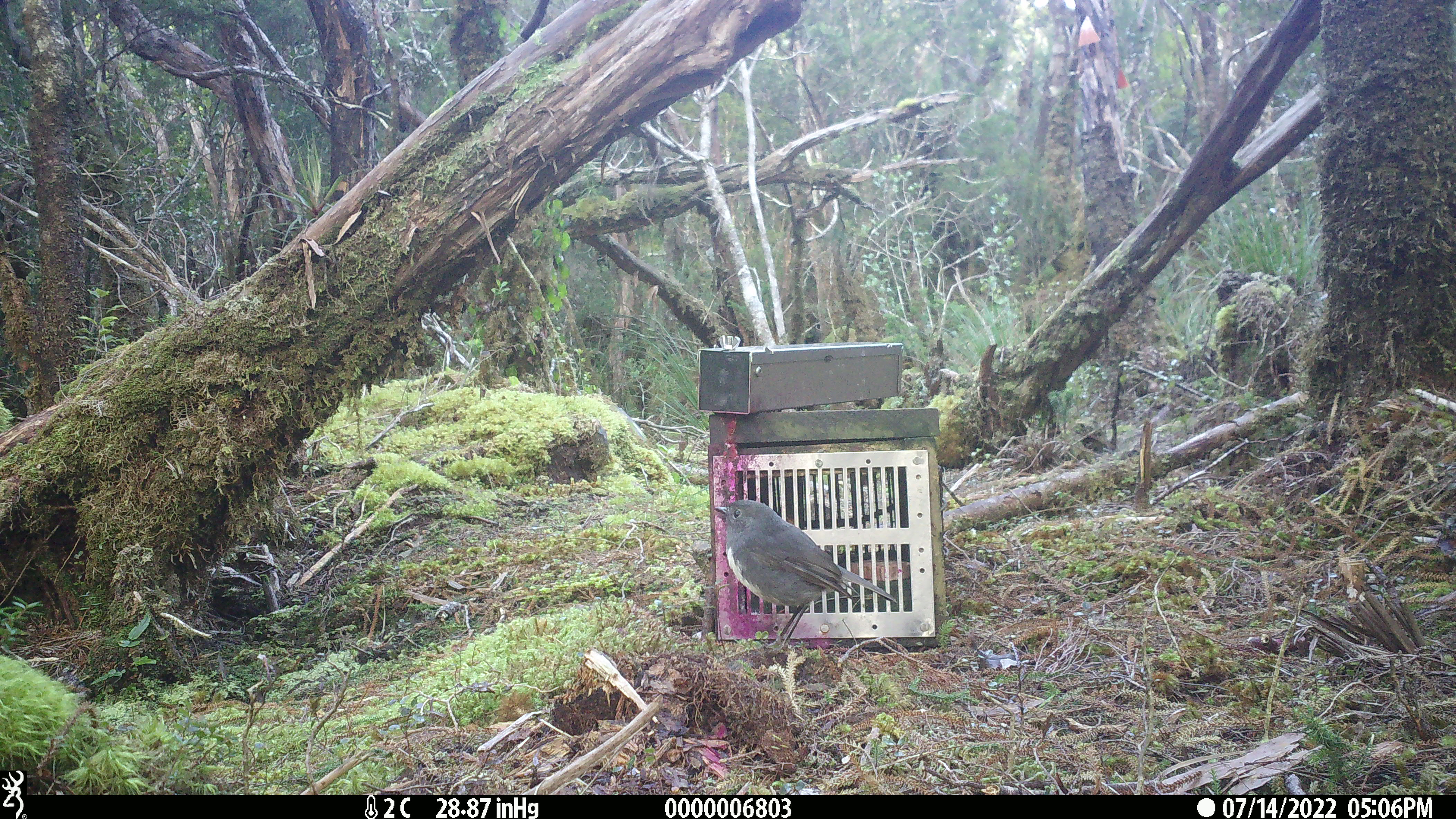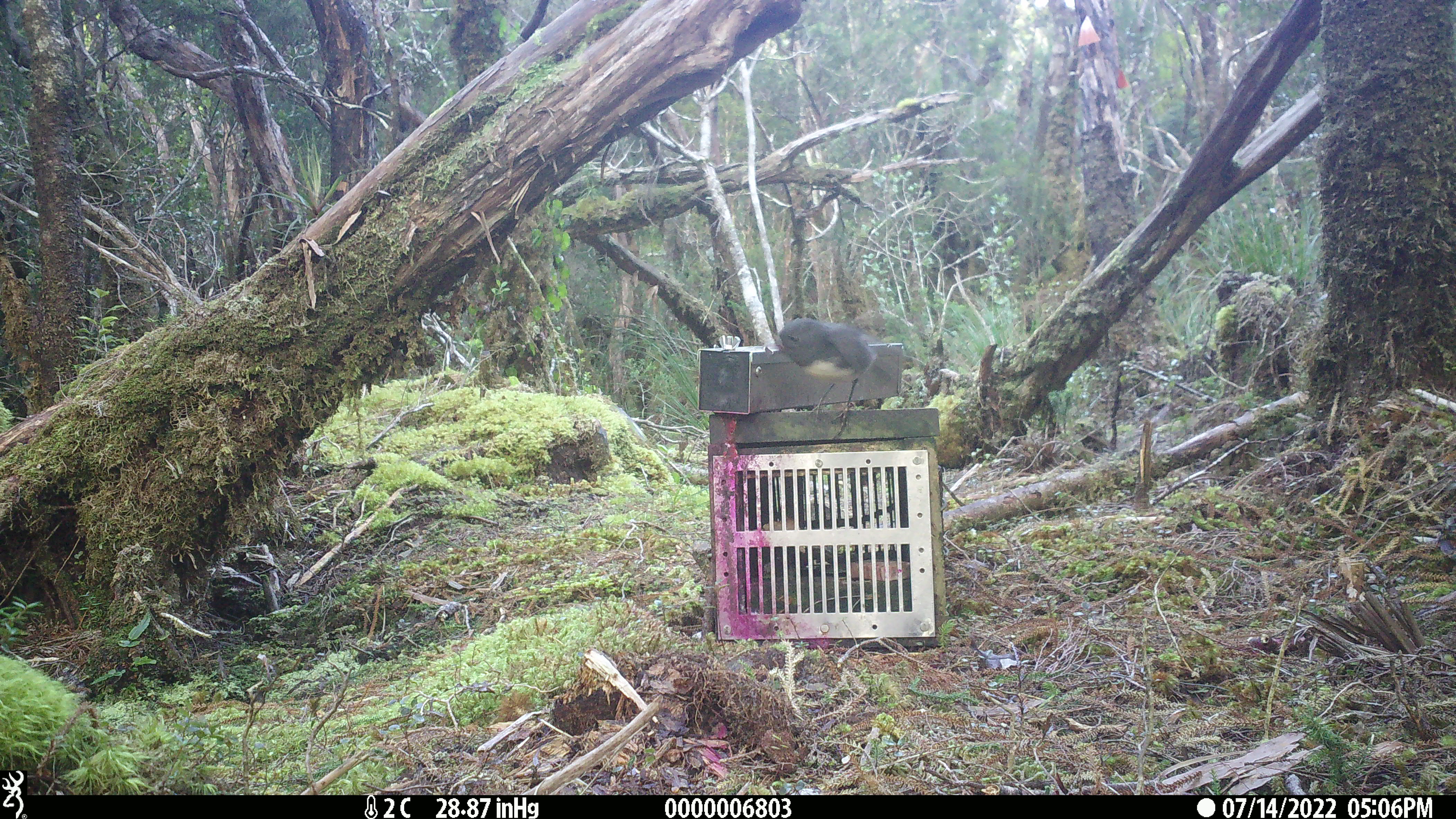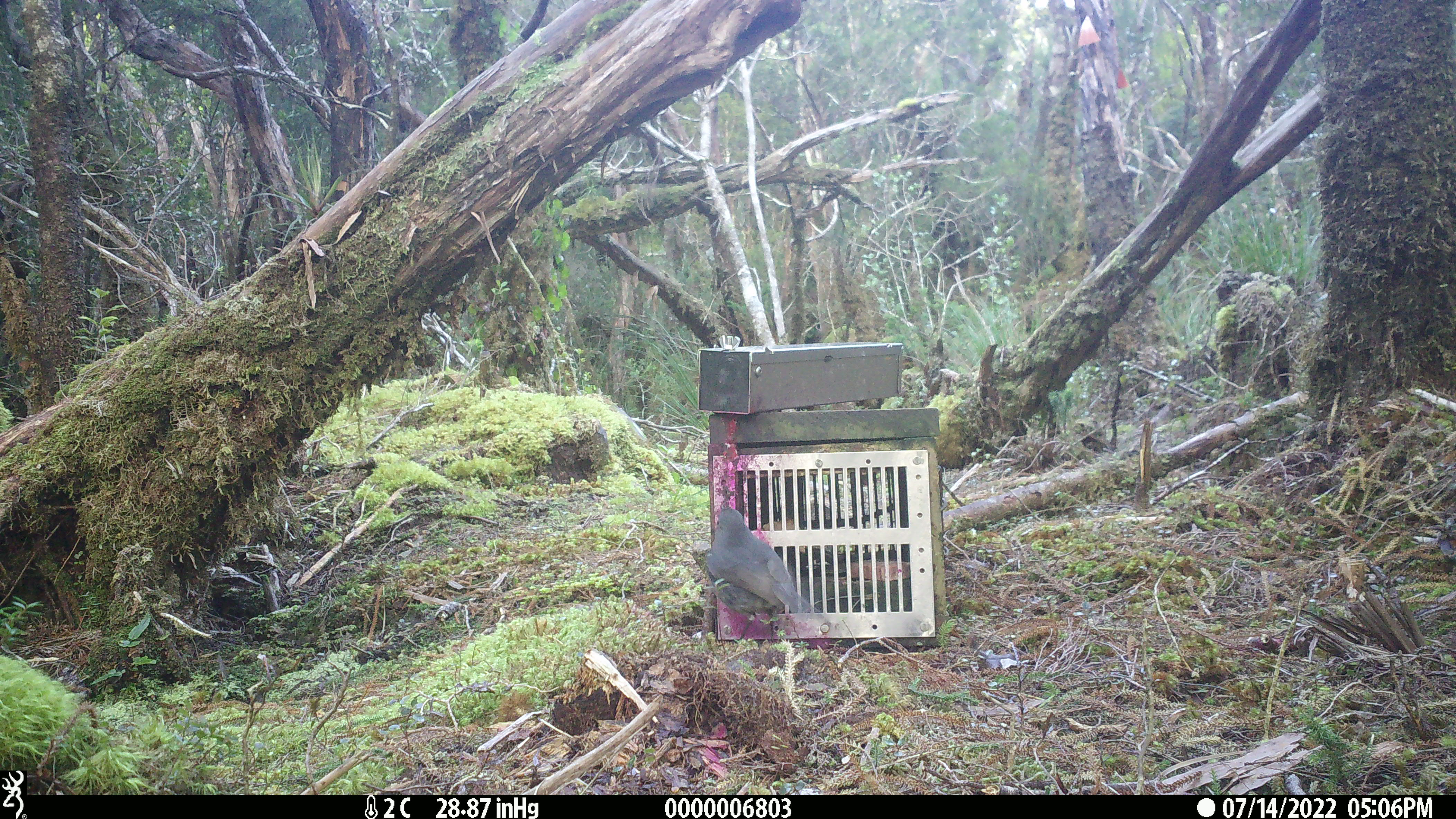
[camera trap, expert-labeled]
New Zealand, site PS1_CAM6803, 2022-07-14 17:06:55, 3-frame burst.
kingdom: Animalia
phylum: Chordata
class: Aves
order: Passeriformes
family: Petroicidae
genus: Petroica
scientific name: Petroica australis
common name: new zealand robin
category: robin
Robin (new zealand robin) (Petroica australis).